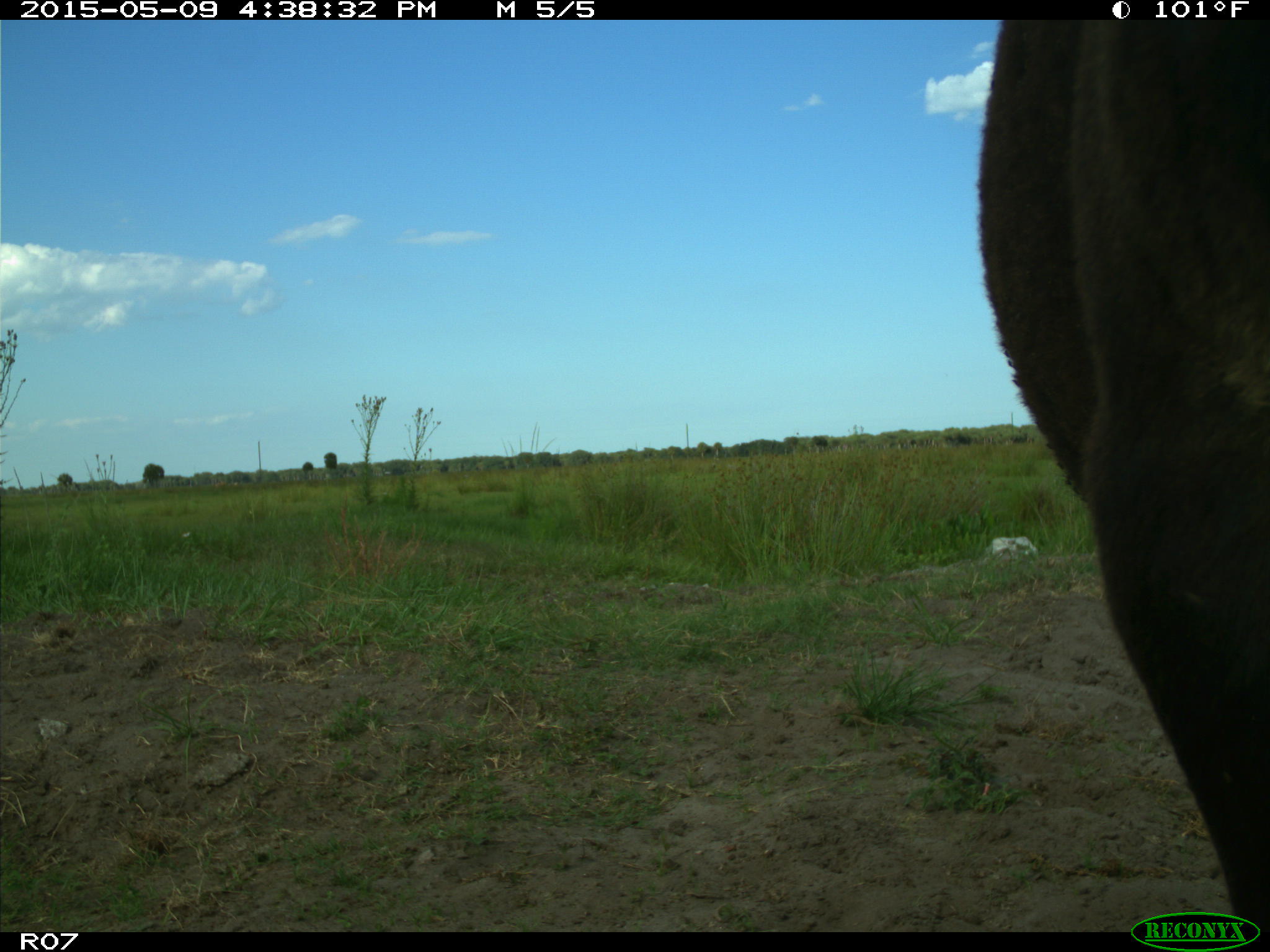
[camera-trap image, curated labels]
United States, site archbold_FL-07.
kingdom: Animalia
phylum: Chordata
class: Mammalia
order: Artiodactyla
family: Bovidae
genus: Bos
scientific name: Bos taurus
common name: domestic cow